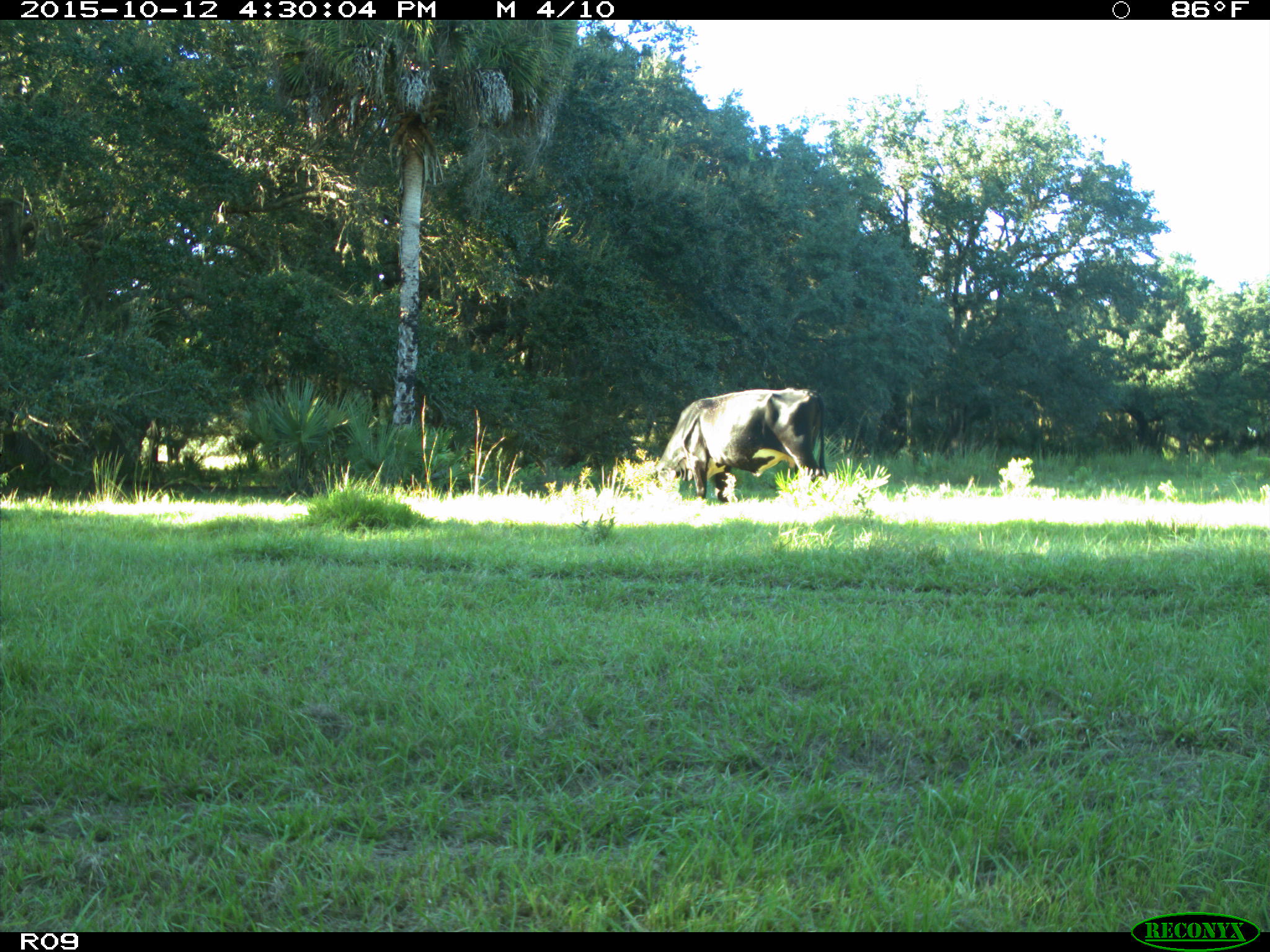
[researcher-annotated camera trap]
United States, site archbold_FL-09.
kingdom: Animalia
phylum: Chordata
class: Mammalia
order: Artiodactyla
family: Bovidae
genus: Bos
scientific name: Bos taurus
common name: domestic cow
Bos taurus (domestic cow).